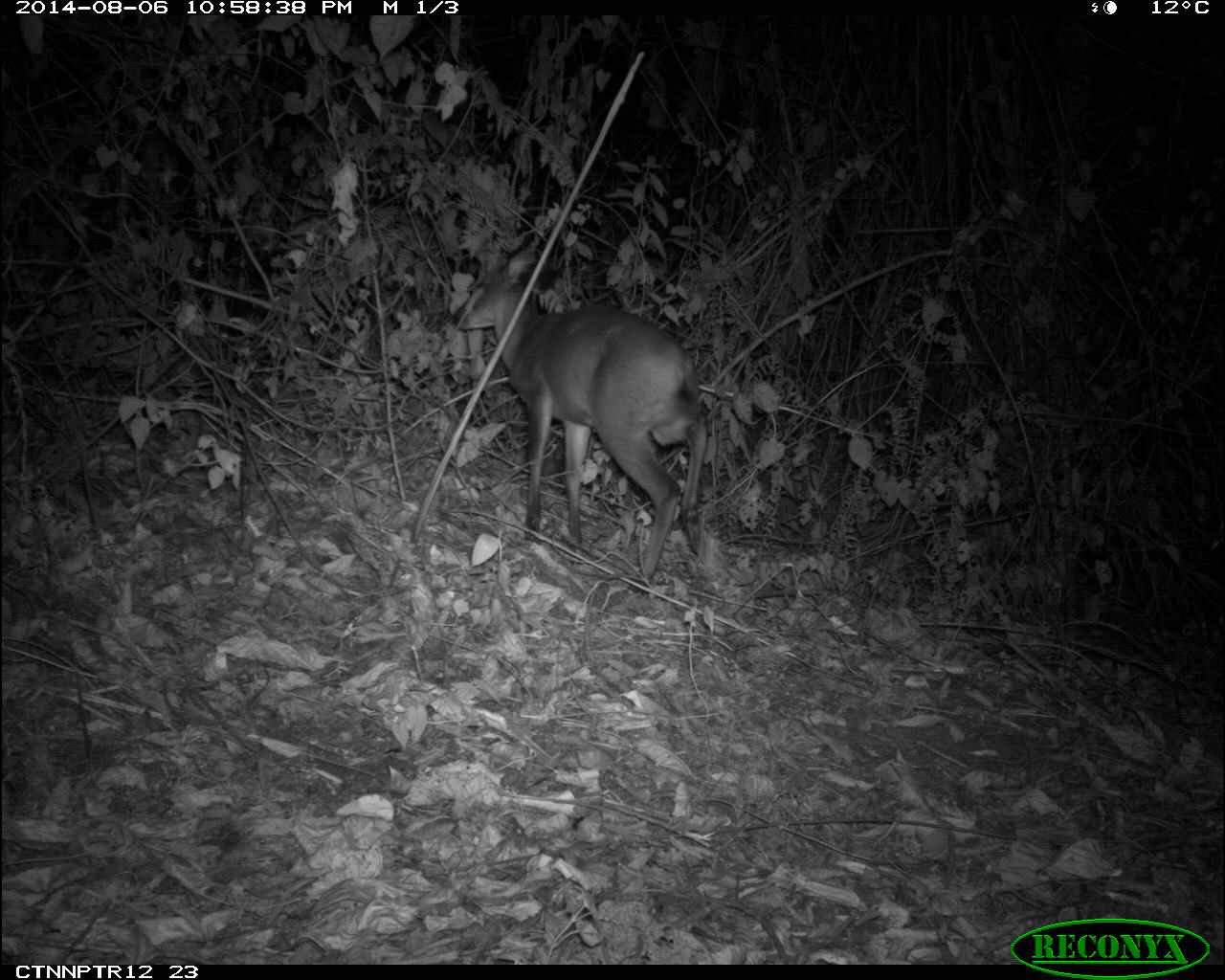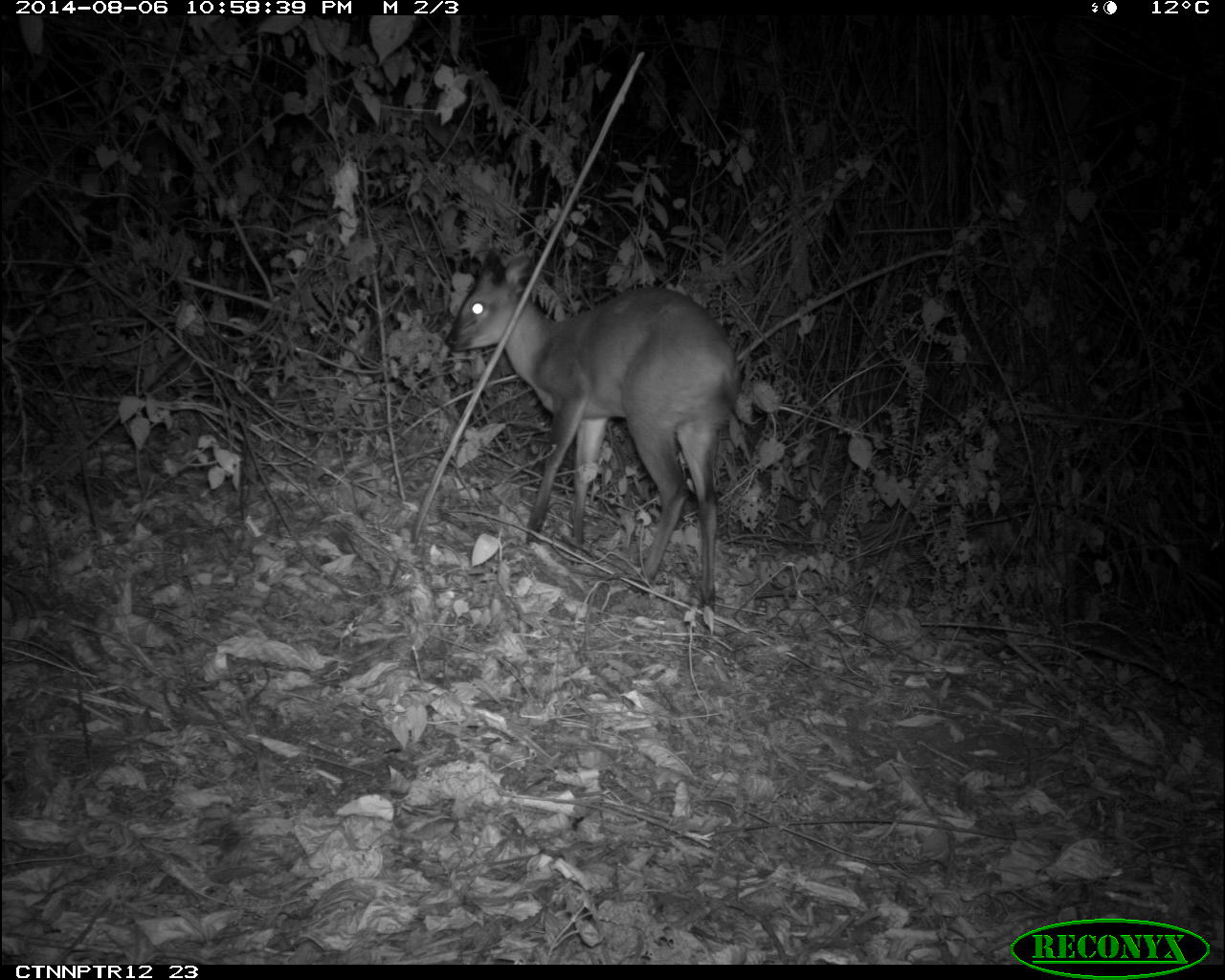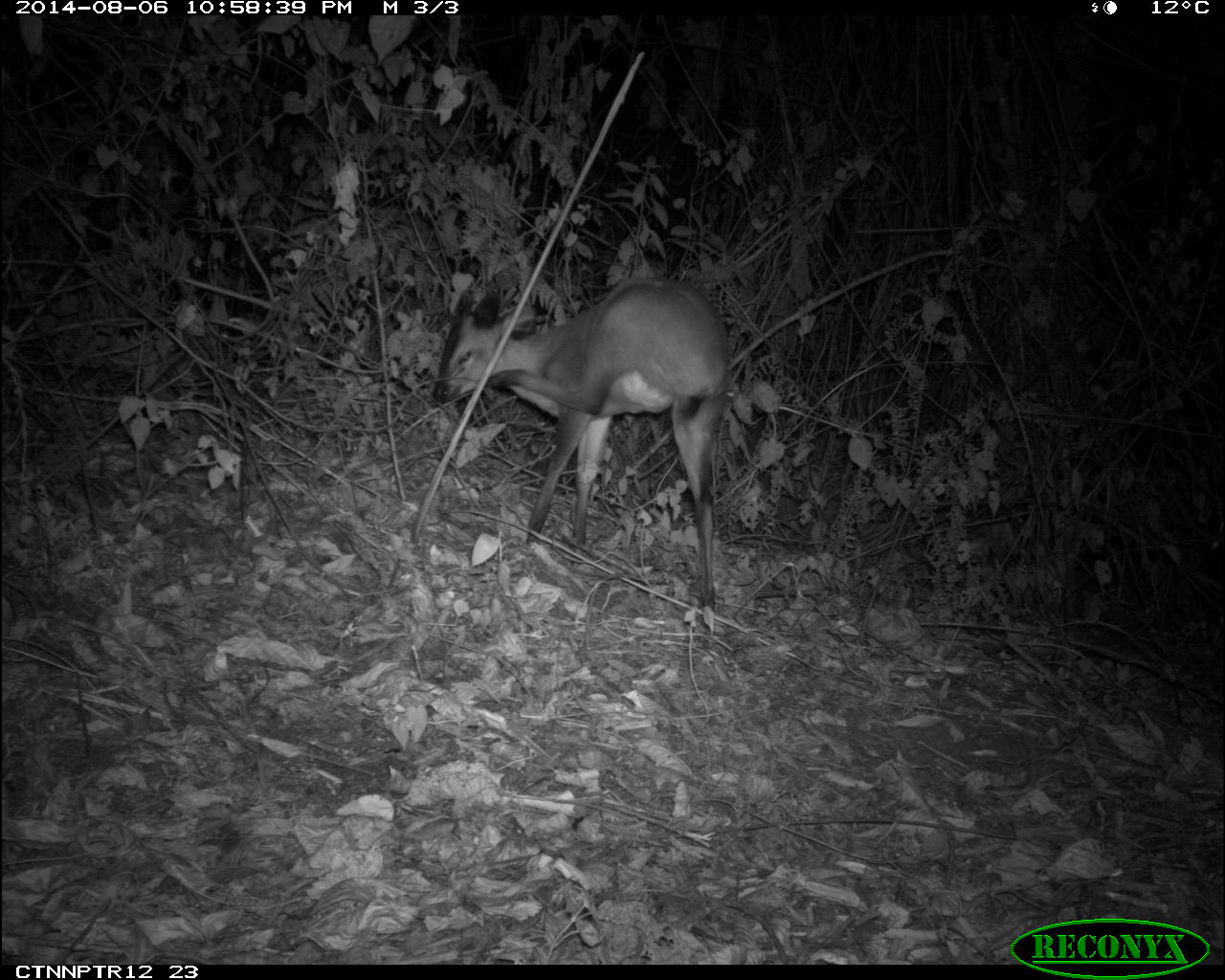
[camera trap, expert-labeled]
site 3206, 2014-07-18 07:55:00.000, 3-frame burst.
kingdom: Animalia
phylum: Chordata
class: Mammalia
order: Artiodactyla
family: Bovidae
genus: Cephalophus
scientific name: Cephalophus nigrifrons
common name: black-fronted duiker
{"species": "Cephalophus nigrifrons (black-fronted duiker)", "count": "1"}